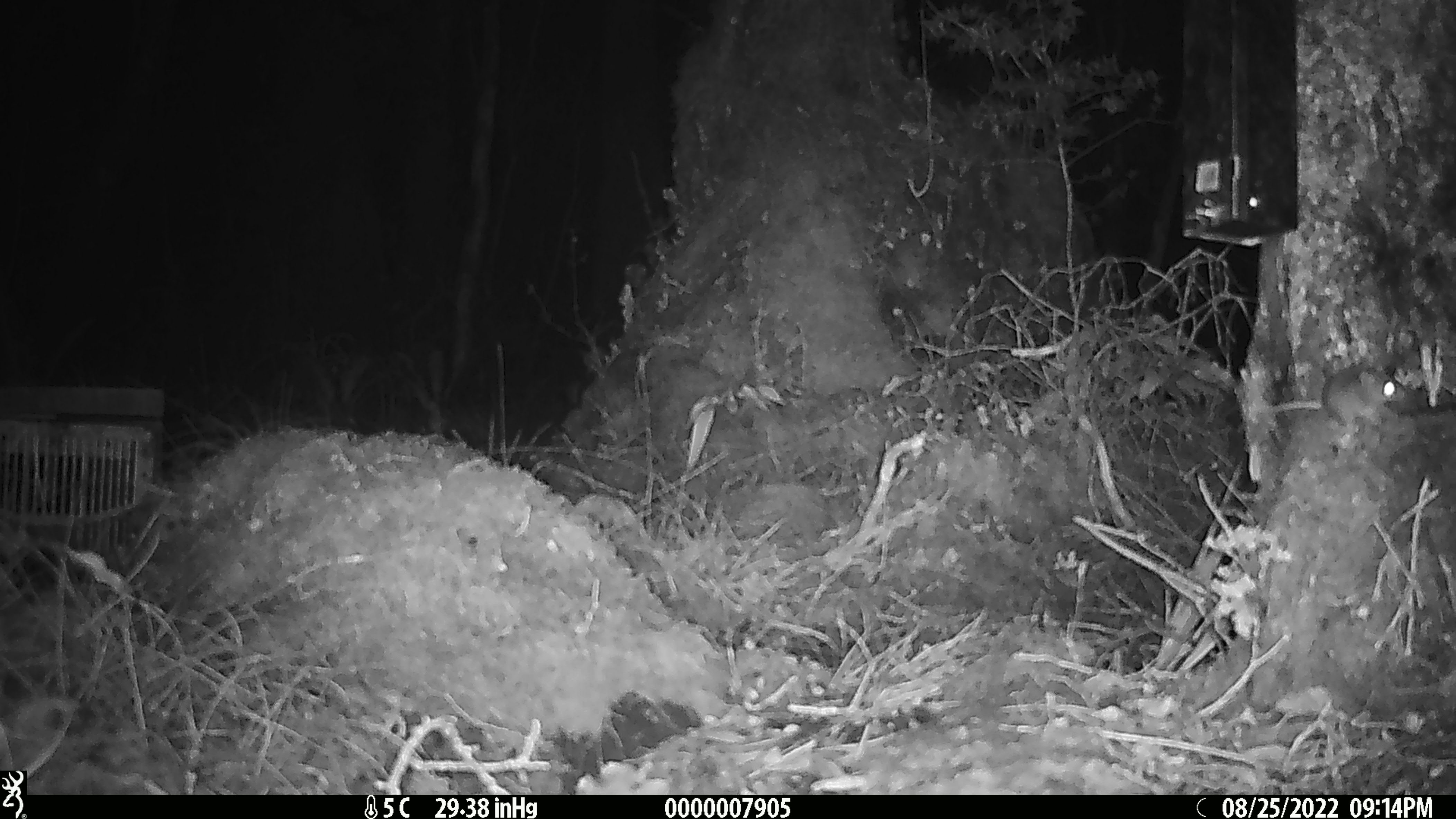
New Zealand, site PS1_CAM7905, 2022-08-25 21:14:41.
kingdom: Animalia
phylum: Chordata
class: Mammalia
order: Rodentia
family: Muridae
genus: Mus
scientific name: Mus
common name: mouse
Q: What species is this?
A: Mouse (Mus).